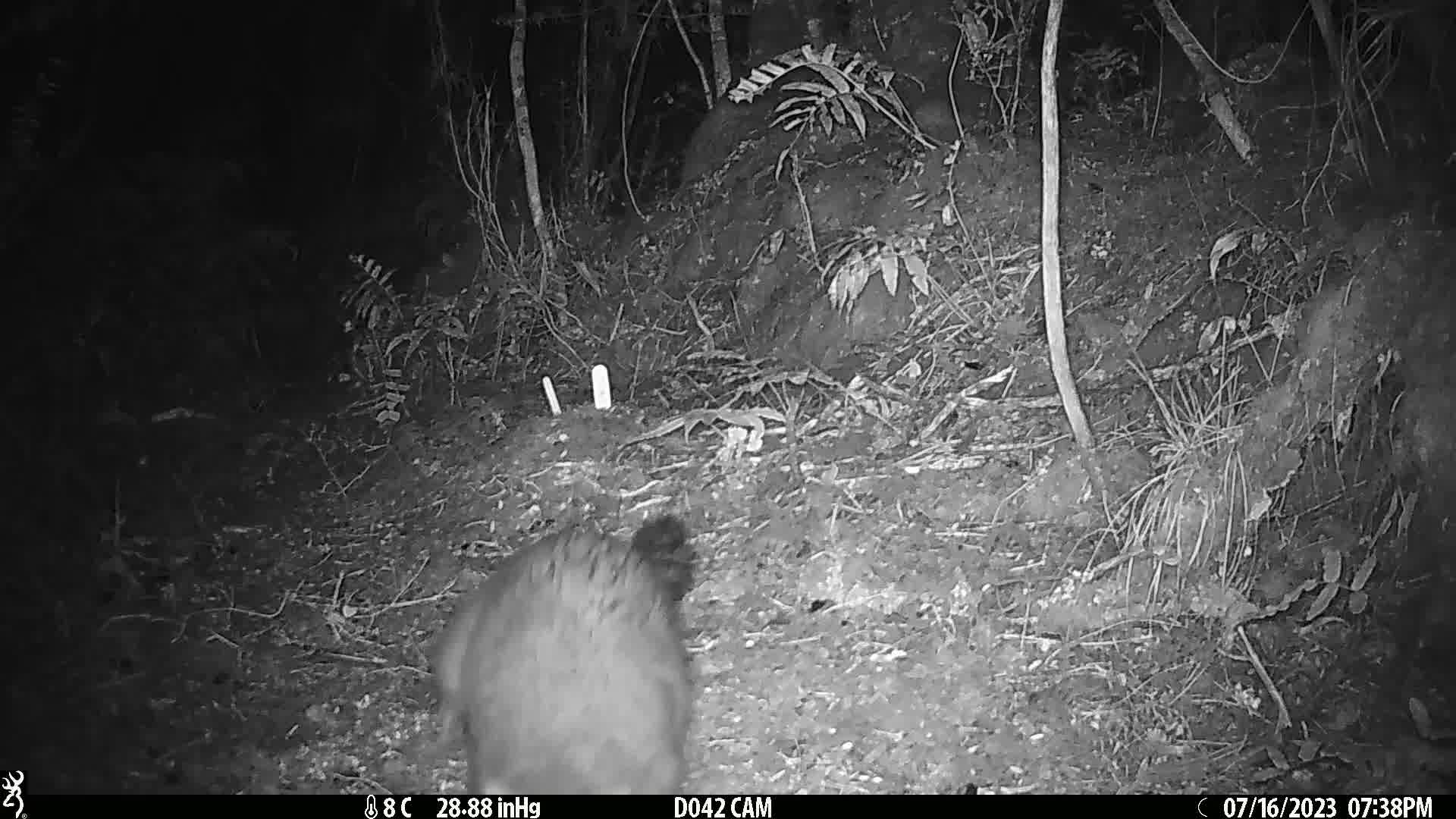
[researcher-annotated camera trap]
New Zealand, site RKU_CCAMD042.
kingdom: Animalia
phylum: Chordata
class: Mammalia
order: Diprotodontia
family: Phalangeridae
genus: Trichosurus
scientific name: Trichosurus vulpecula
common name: common brushtail possum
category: possum